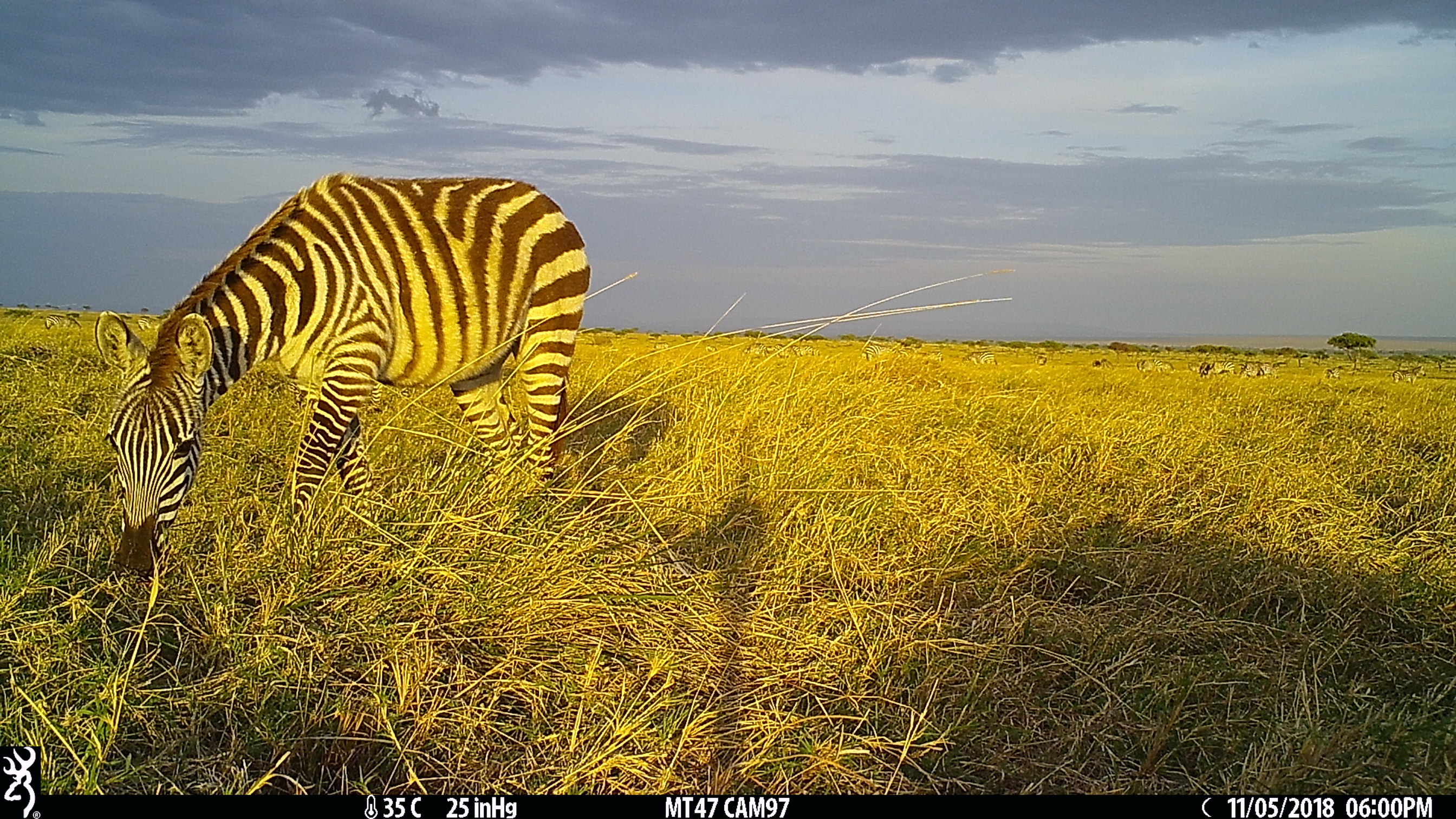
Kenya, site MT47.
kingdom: Animalia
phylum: Chordata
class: Mammalia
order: Perissodactyla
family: Equidae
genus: Equus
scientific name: Equus quagga burchellii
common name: burchell's zebra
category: zebra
Zebra (burchell's zebra) (Equus quagga burchellii).